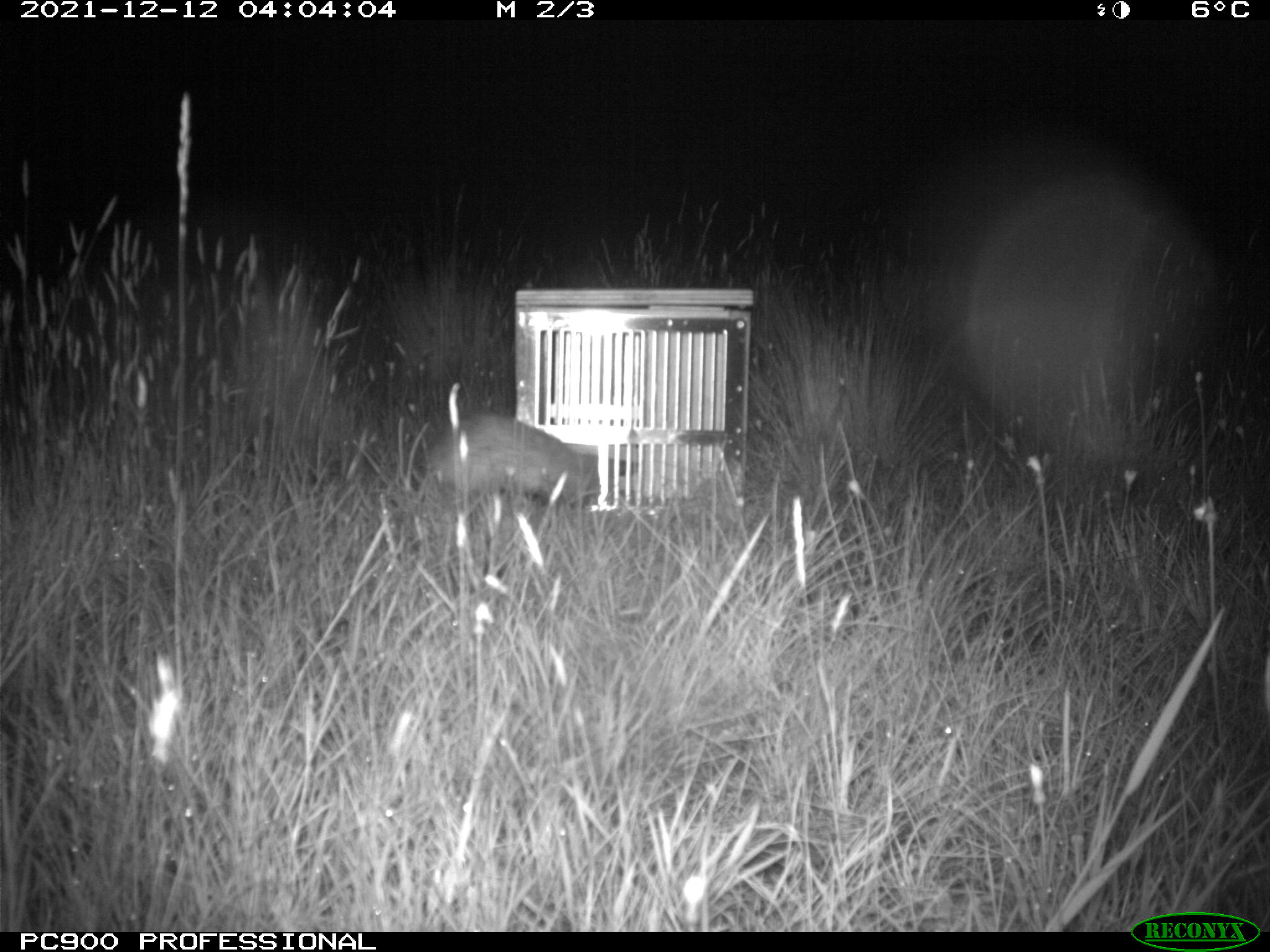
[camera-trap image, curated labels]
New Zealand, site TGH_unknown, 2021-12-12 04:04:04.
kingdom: Animalia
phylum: Chordata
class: Mammalia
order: Carnivora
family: Mustelidae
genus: Mustela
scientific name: Mustela furo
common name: ferret